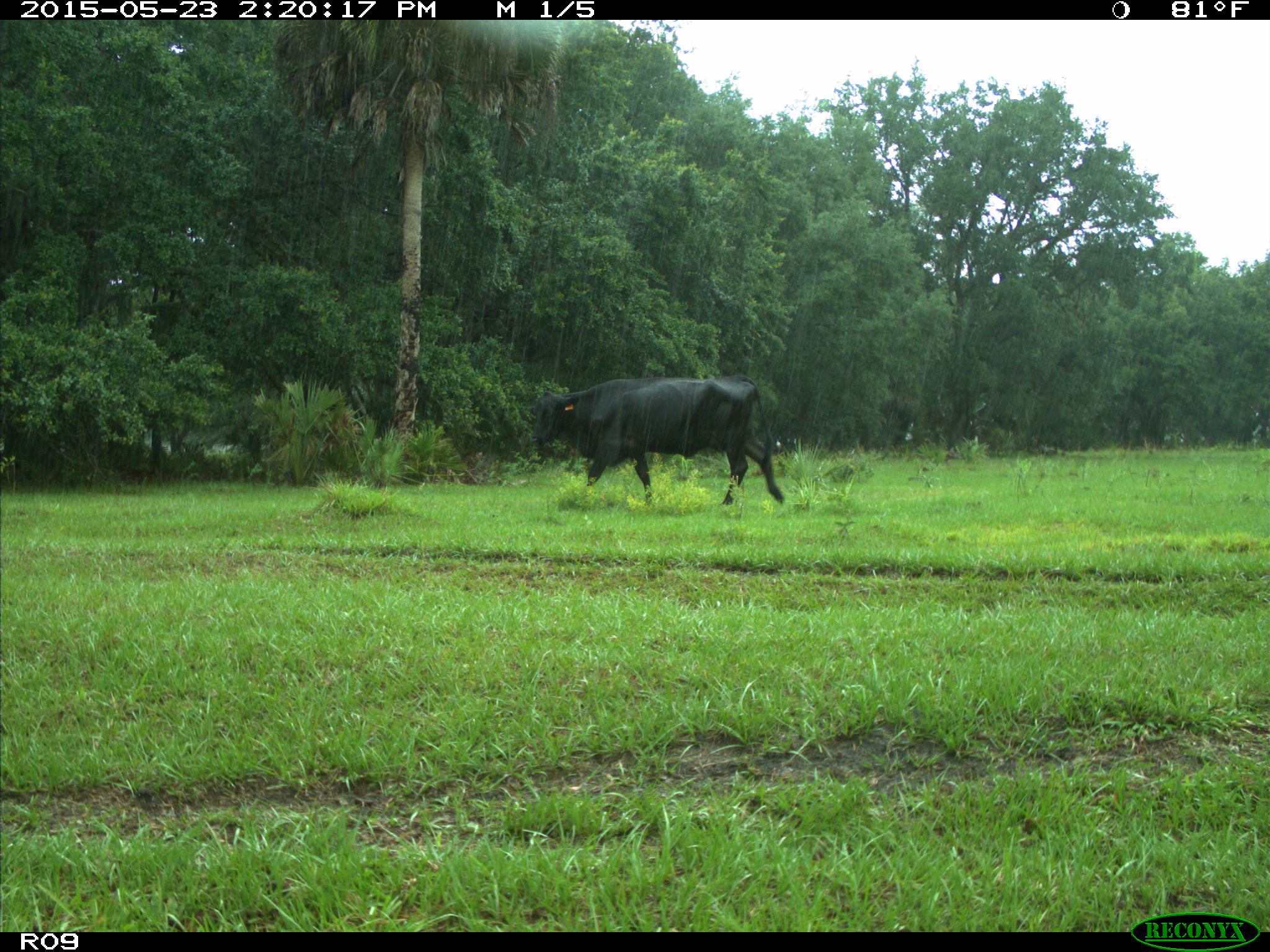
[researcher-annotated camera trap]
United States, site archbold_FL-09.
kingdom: Animalia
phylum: Chordata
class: Mammalia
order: Artiodactyla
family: Bovidae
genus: Bos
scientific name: Bos taurus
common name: domestic cow